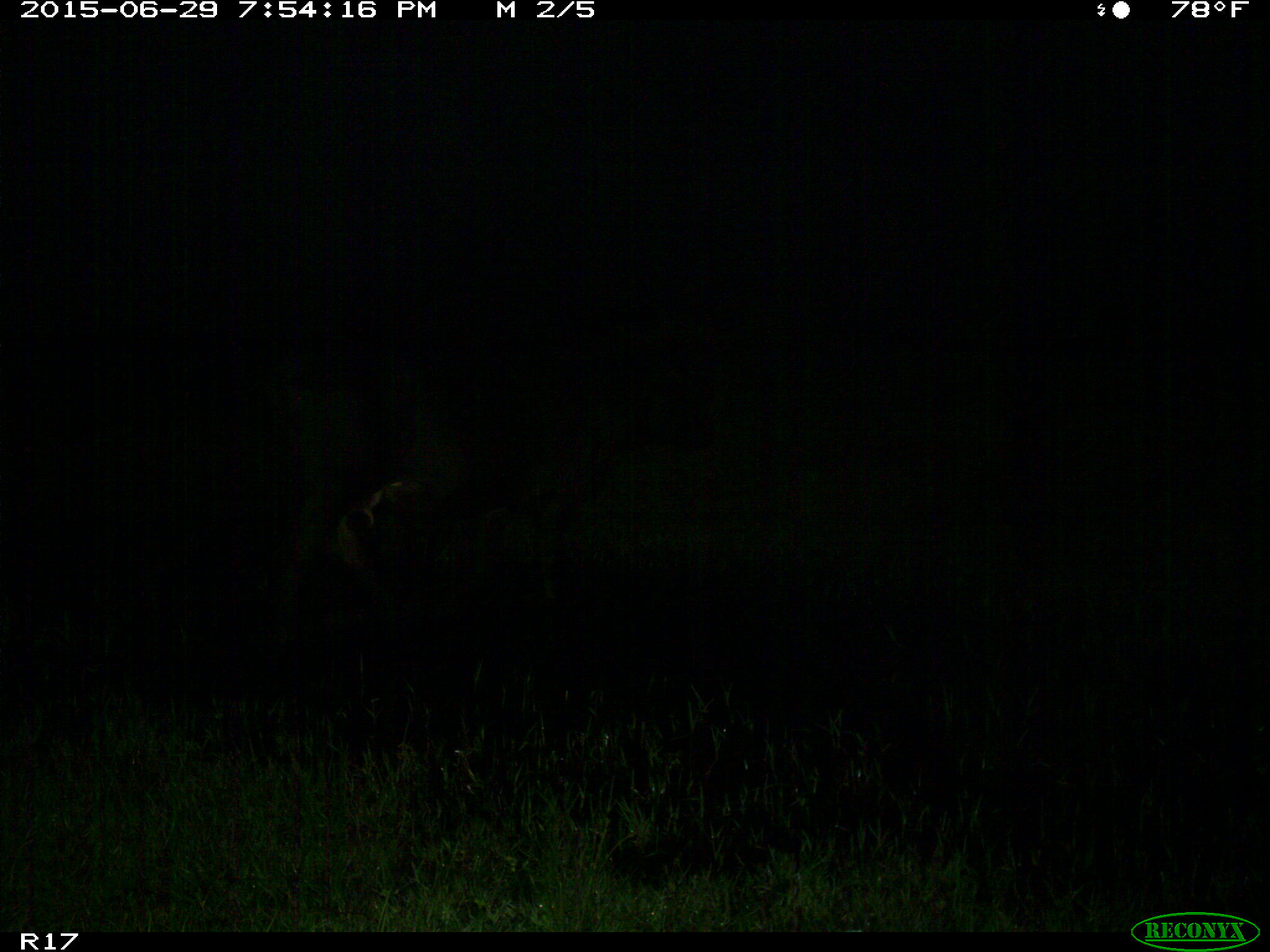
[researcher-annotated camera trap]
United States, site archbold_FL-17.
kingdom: Animalia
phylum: Chordata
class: Mammalia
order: Artiodactyla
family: Bovidae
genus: Bos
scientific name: Bos taurus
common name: domestic cow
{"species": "Bos taurus (domestic cow)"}